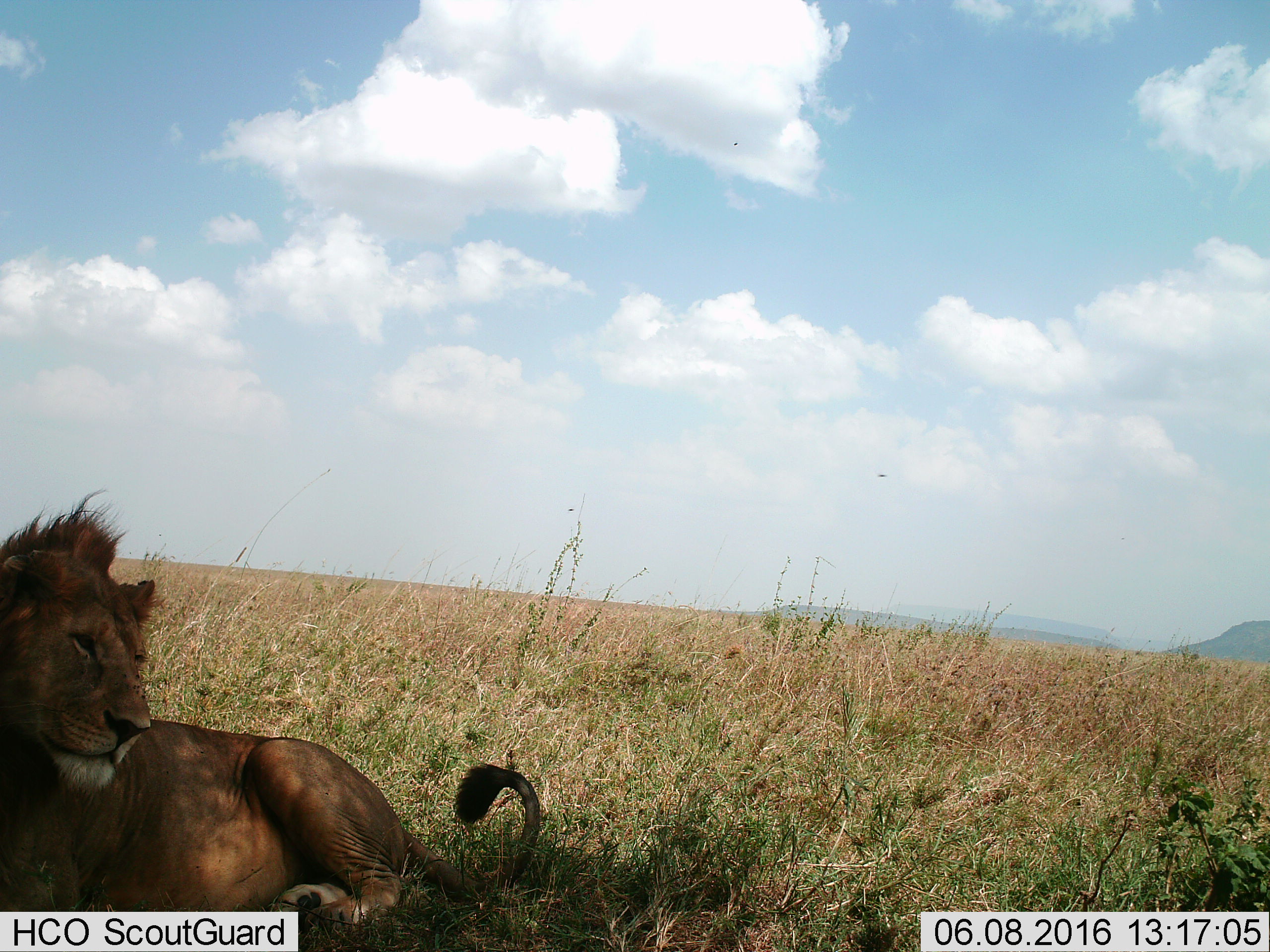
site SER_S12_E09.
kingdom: Animalia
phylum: Chordata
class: Mammalia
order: Carnivora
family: Felidae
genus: Panthera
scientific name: Panthera leo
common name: lion male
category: lionmale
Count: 1.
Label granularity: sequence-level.